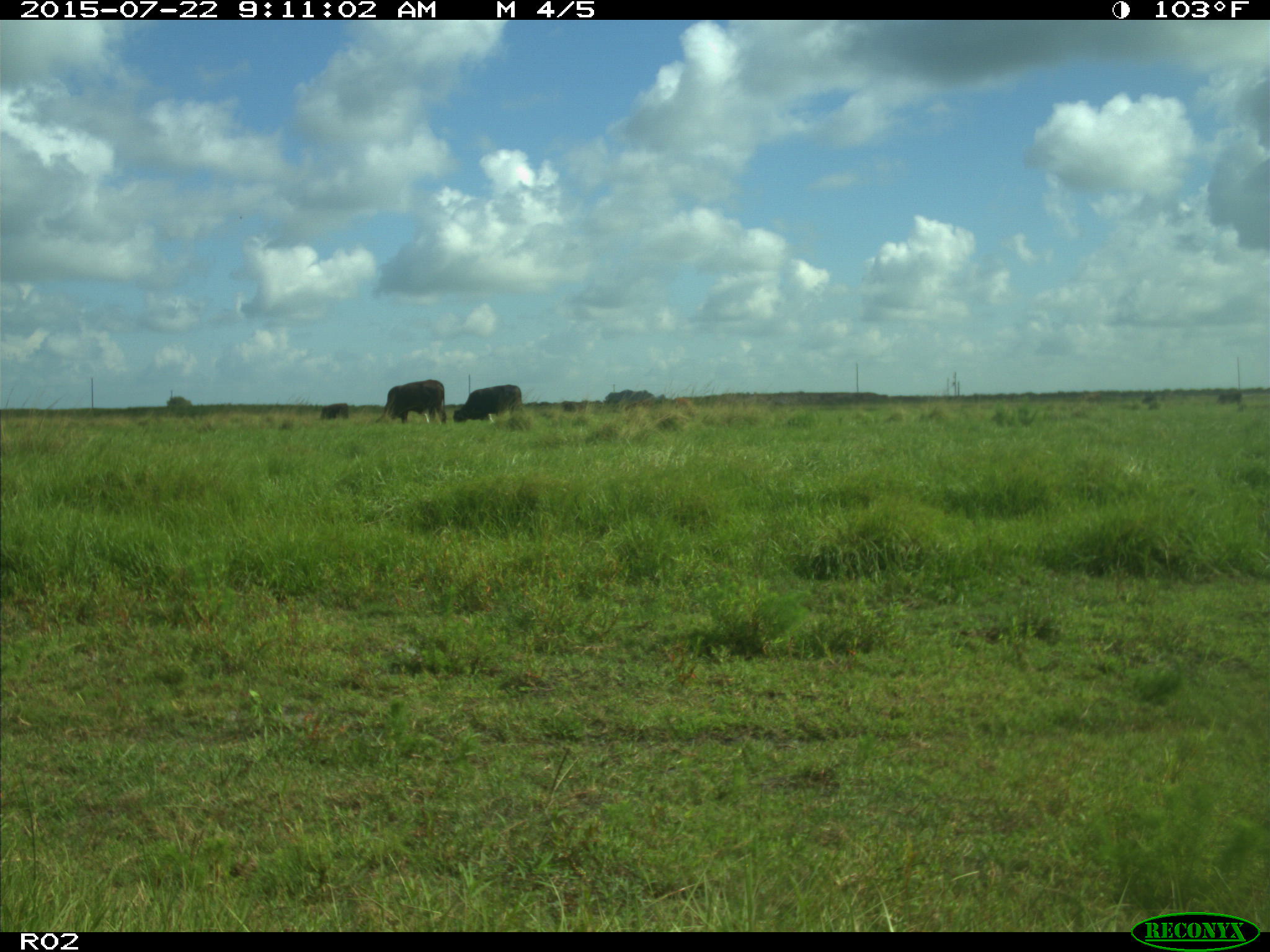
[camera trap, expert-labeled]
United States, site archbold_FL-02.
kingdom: Animalia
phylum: Chordata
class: Mammalia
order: Artiodactyla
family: Bovidae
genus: Bos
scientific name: Bos taurus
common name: domestic cow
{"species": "Bos taurus (domestic cow)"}